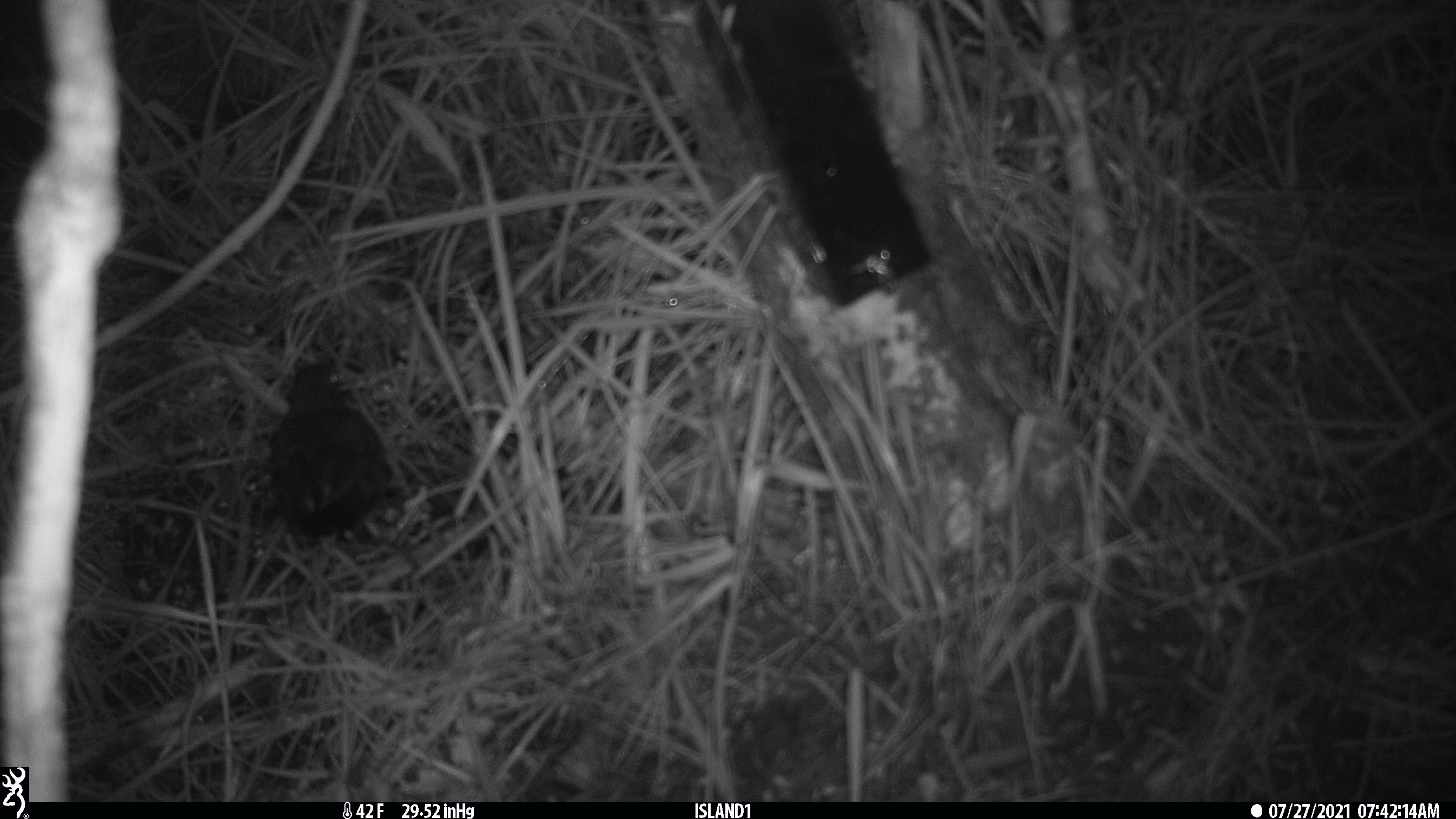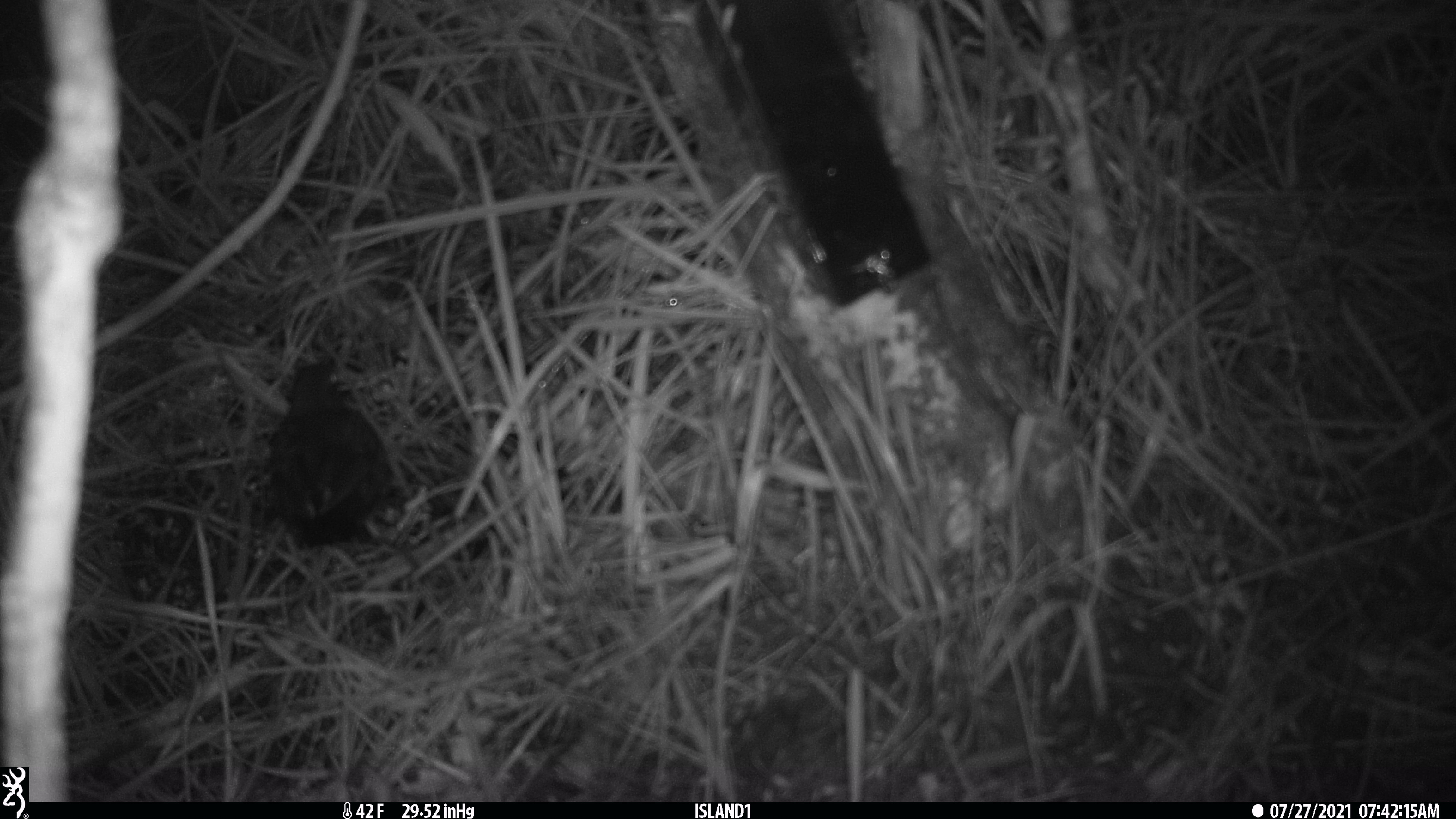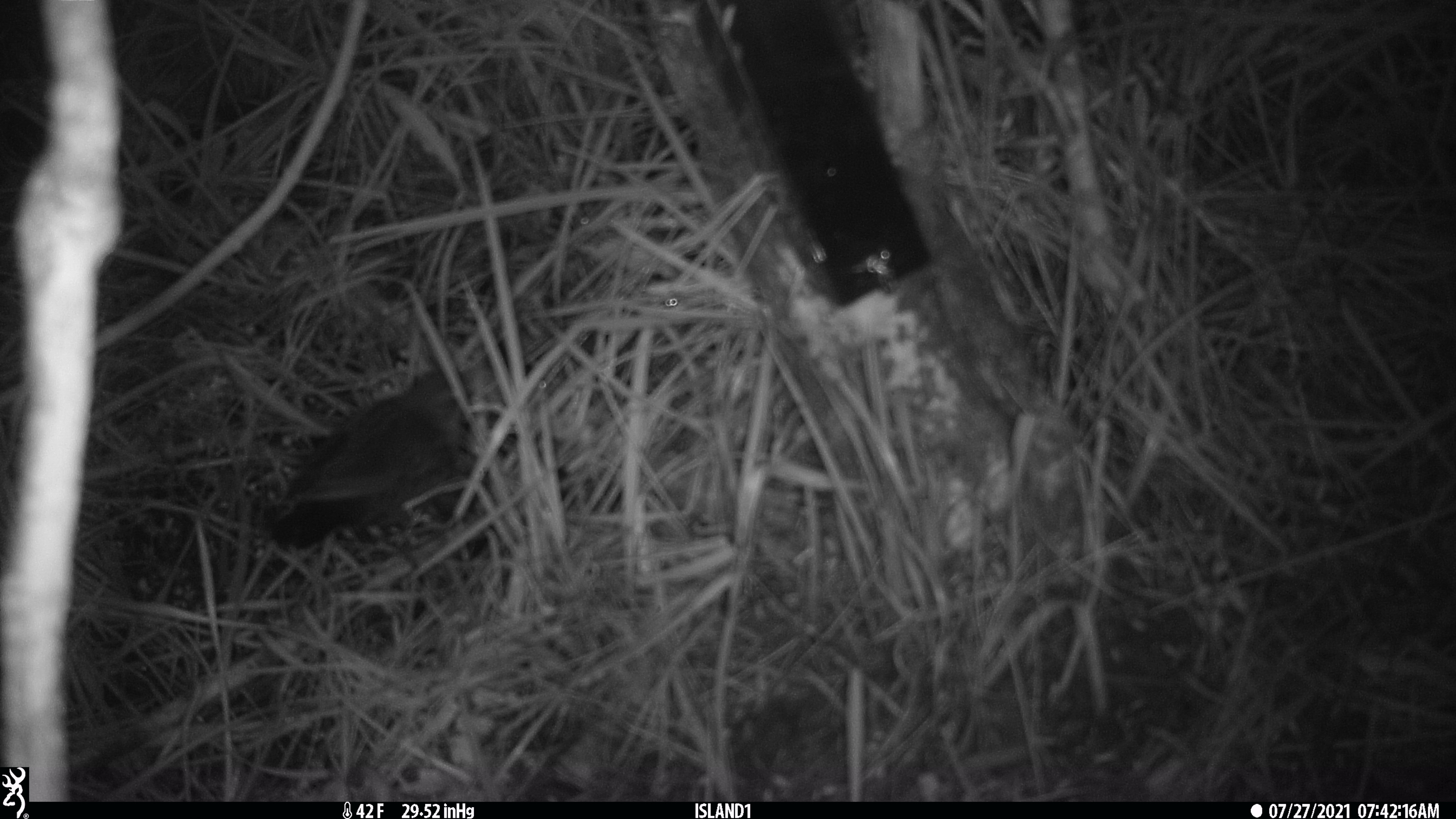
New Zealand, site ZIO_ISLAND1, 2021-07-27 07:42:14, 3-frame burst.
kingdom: Animalia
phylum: Chordata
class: Mammalia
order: Rodentia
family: Muridae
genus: Mus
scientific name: Mus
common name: mouse